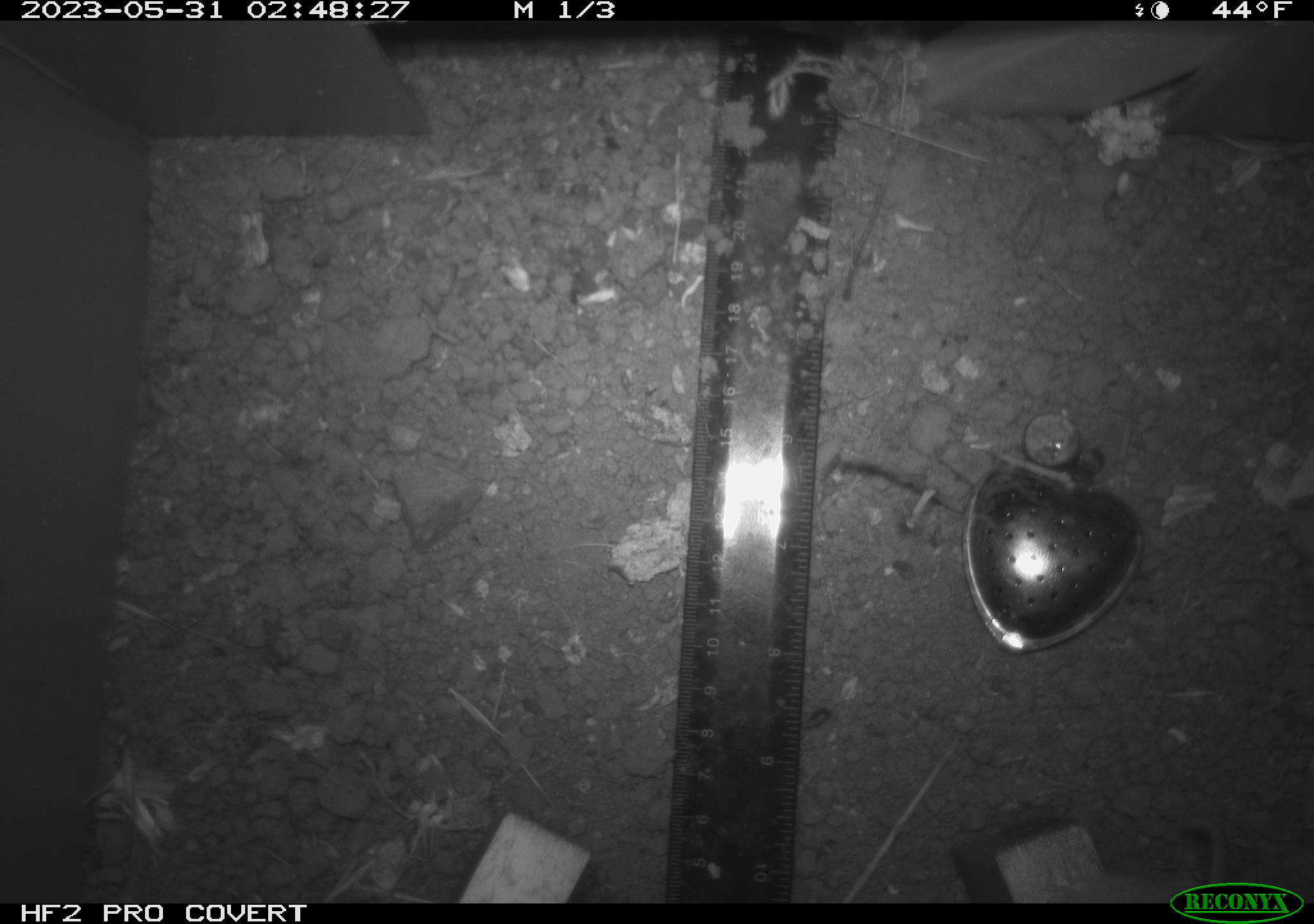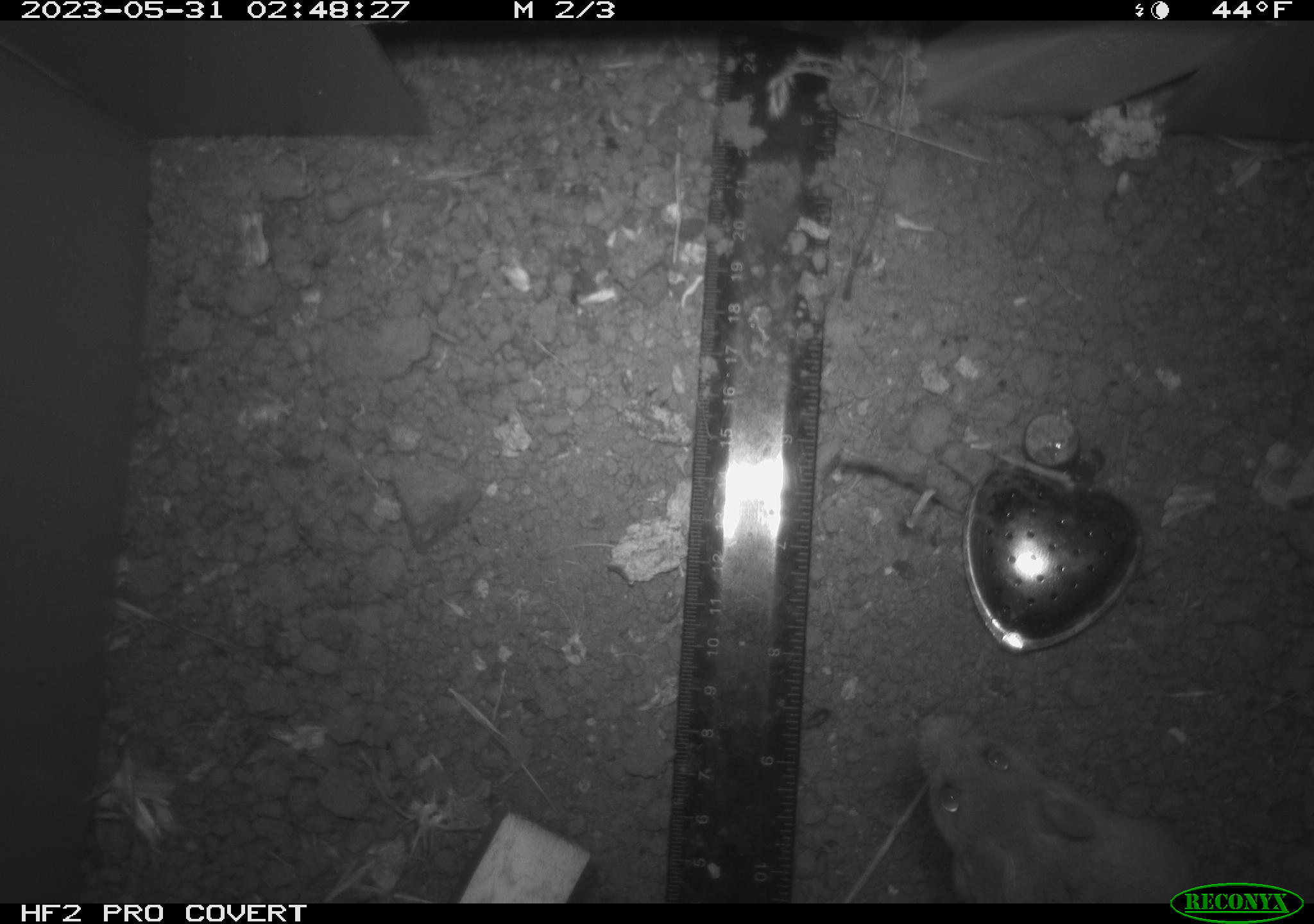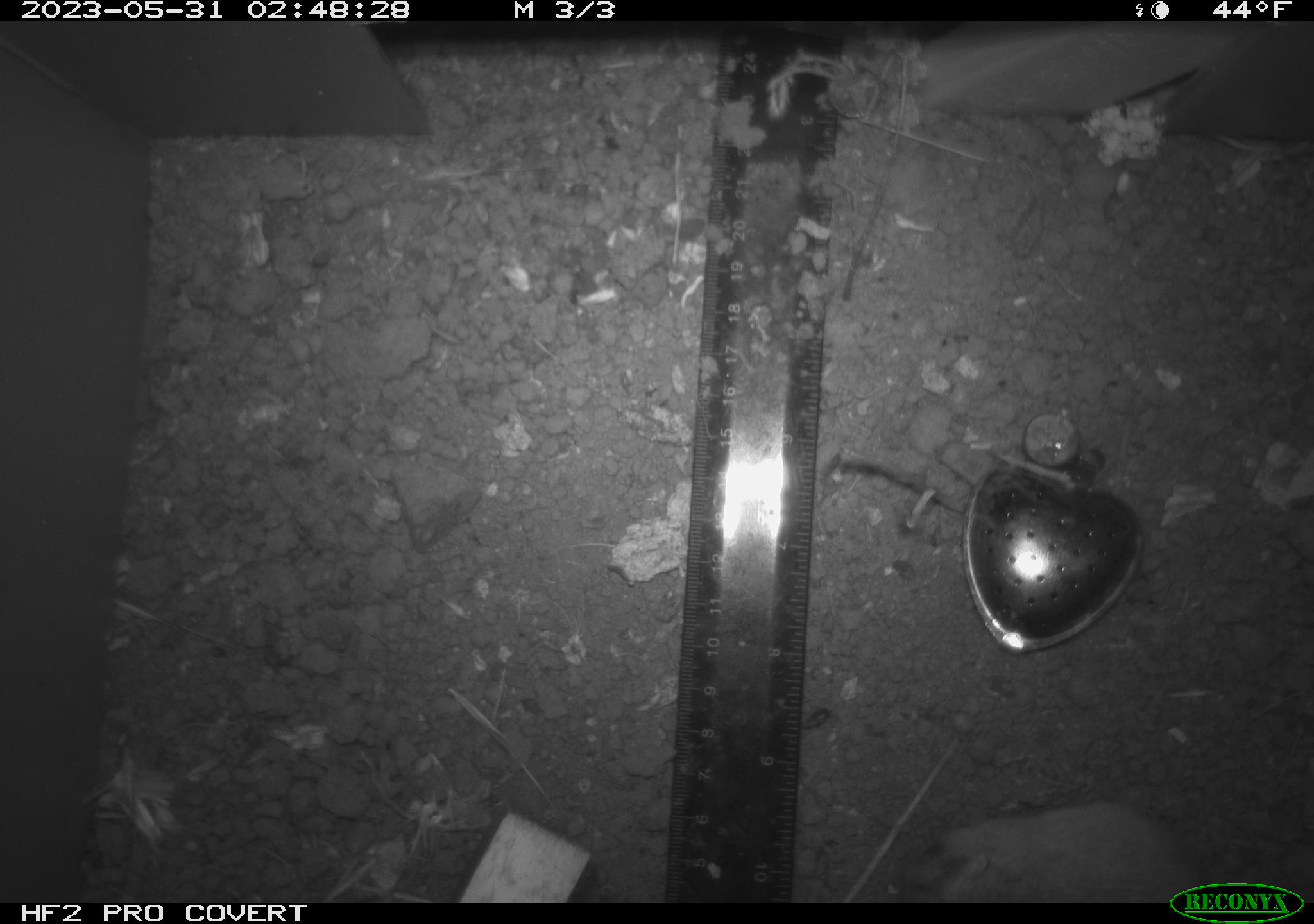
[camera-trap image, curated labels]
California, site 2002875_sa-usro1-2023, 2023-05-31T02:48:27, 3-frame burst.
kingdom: Animalia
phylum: Chordata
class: Mammalia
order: Rodentia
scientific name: Rodentia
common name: mouse species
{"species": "mouse species (Rodentia)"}